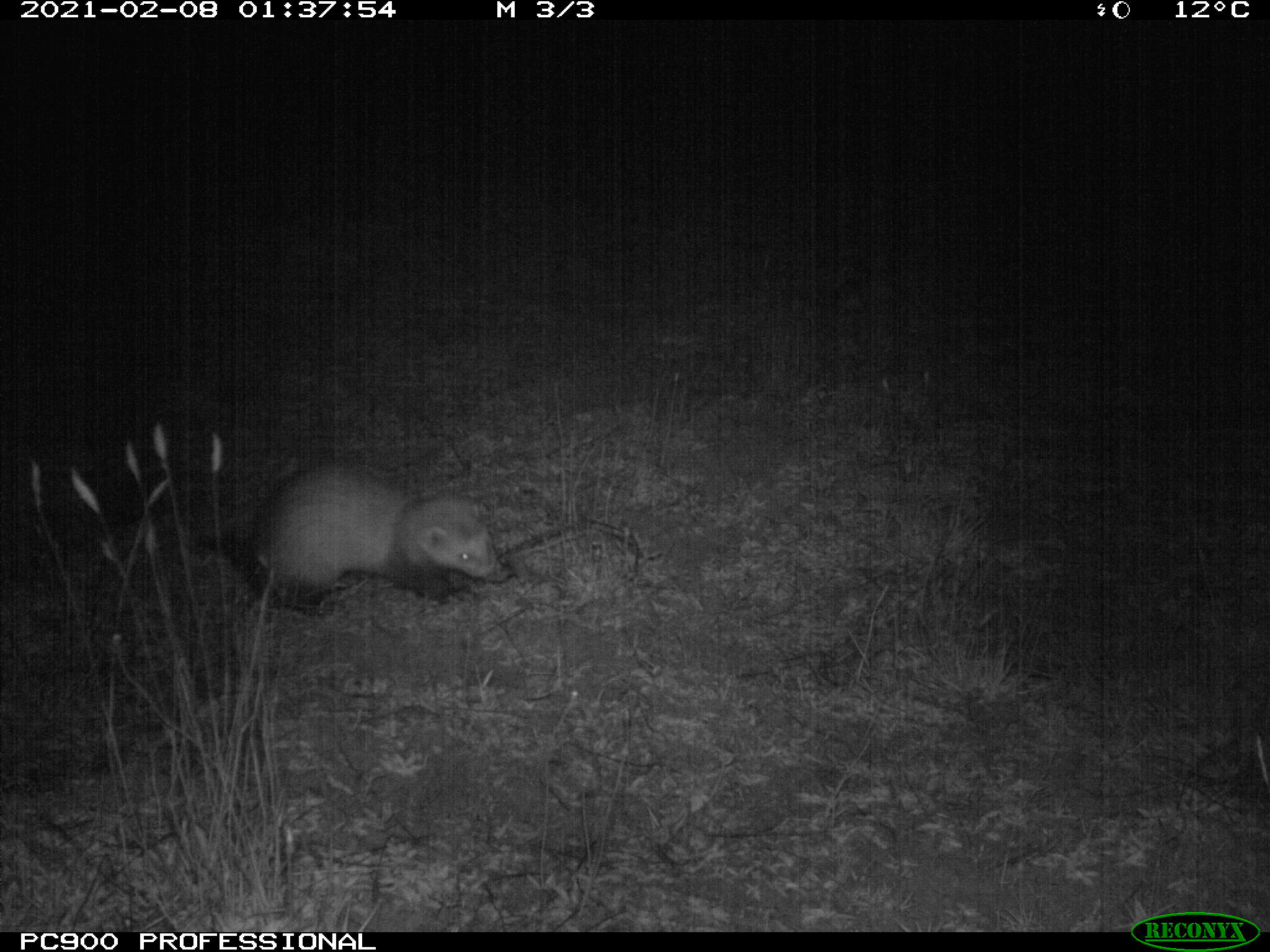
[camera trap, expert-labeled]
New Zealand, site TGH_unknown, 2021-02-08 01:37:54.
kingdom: Animalia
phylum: Chordata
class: Mammalia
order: Carnivora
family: Mustelidae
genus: Mustela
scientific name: Mustela furo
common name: ferret